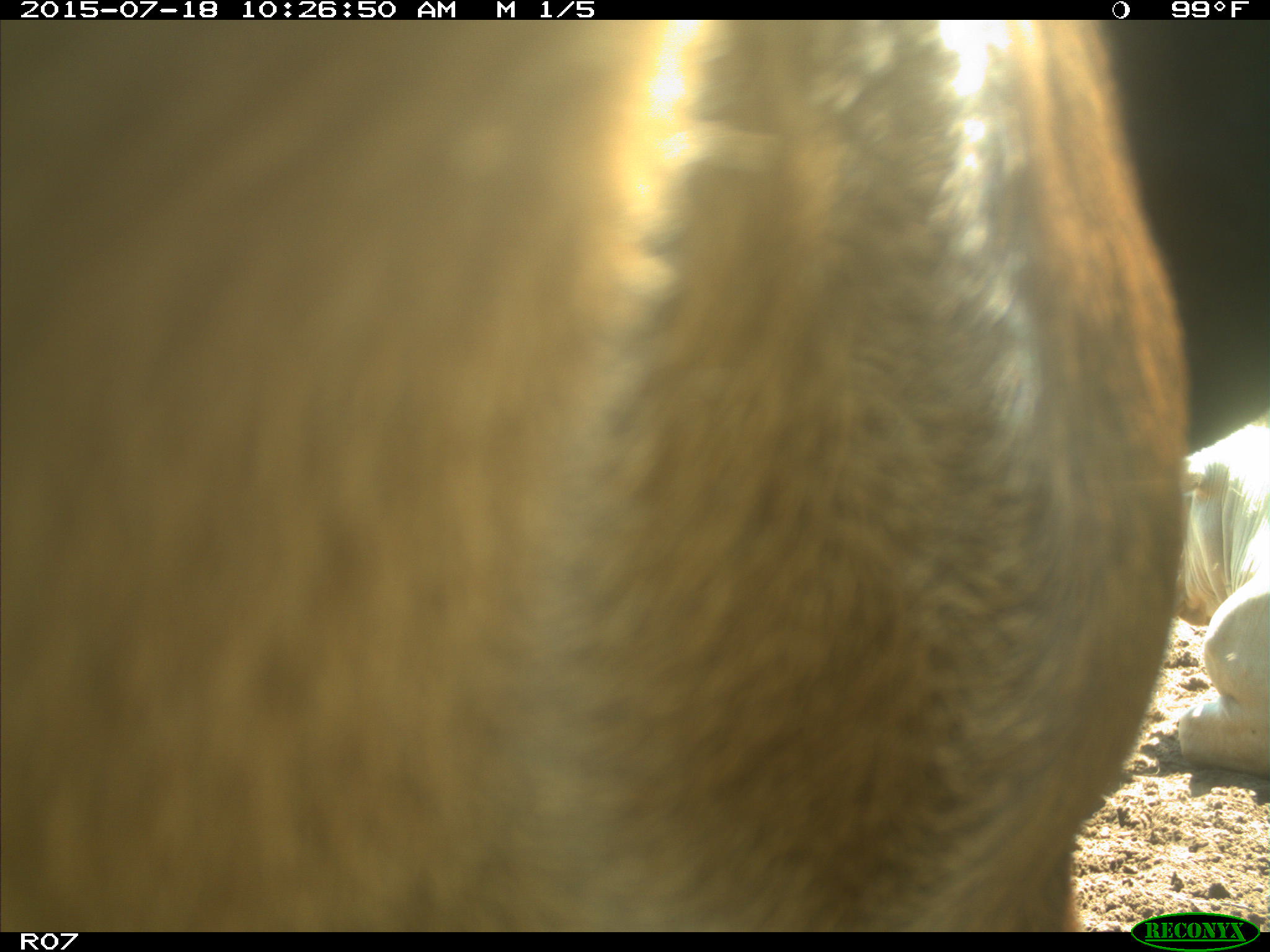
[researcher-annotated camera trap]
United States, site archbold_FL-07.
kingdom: Animalia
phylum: Chordata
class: Mammalia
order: Artiodactyla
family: Bovidae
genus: Bos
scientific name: Bos taurus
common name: domestic cow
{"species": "Bos taurus (domestic cow)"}